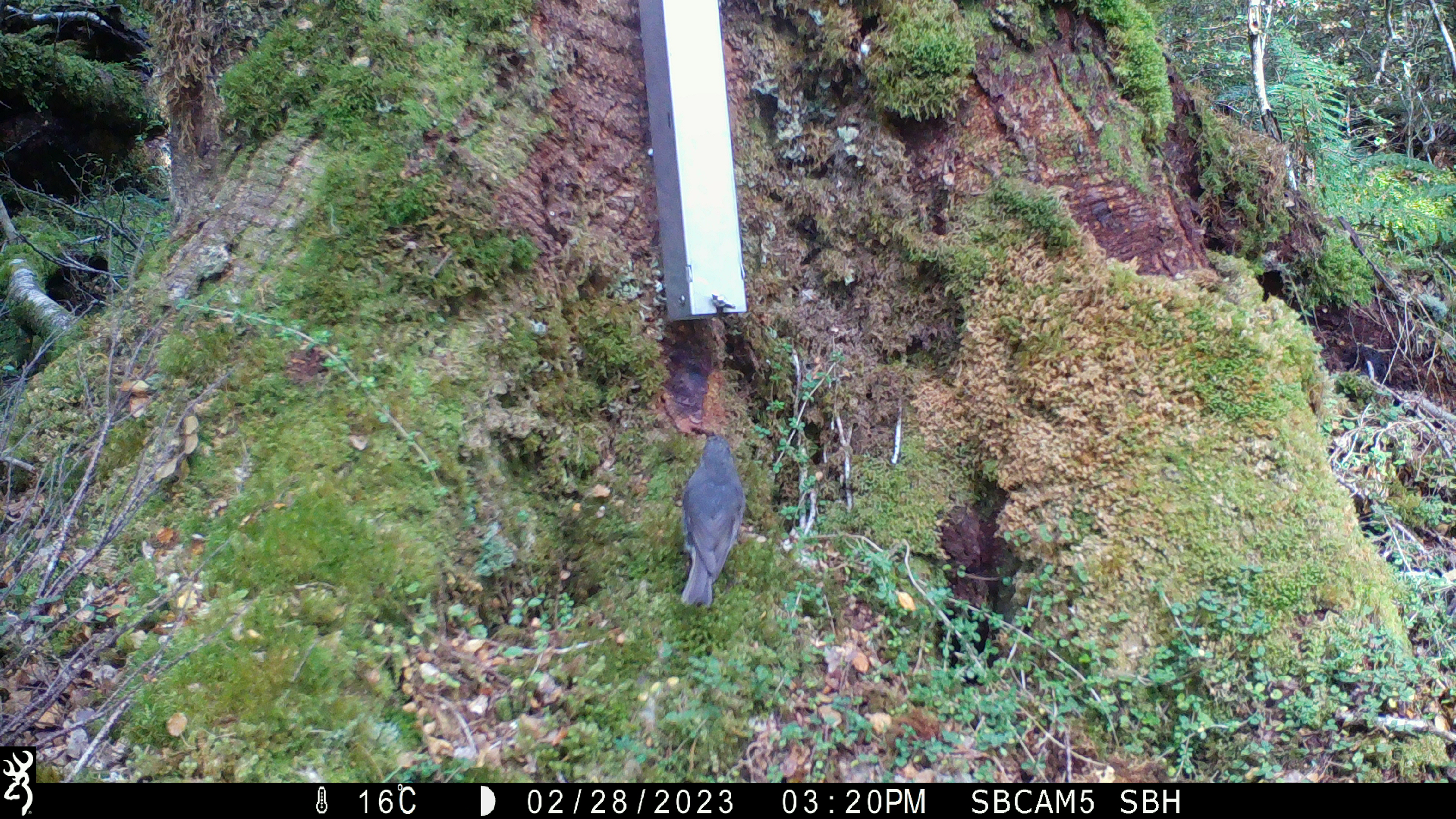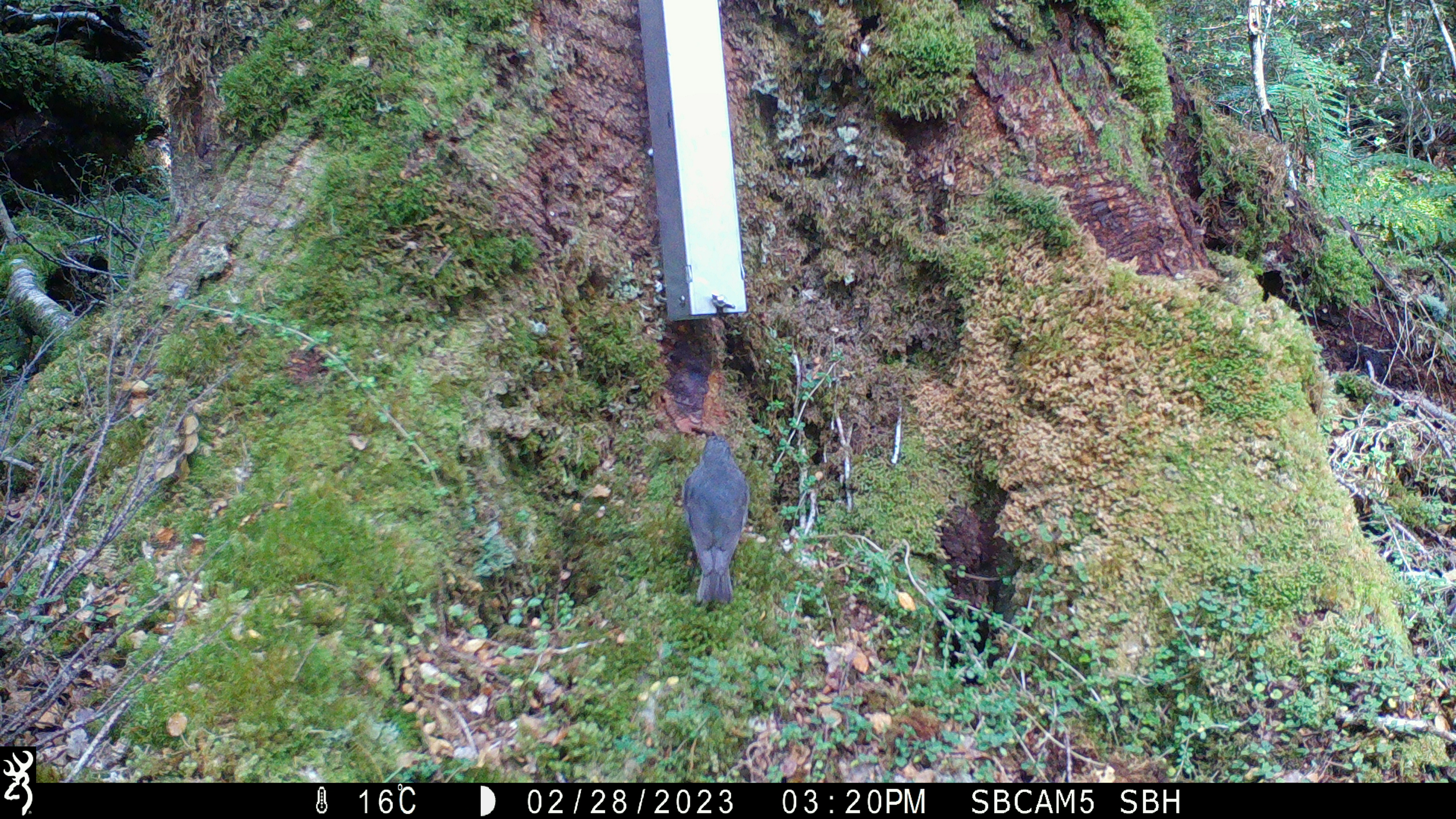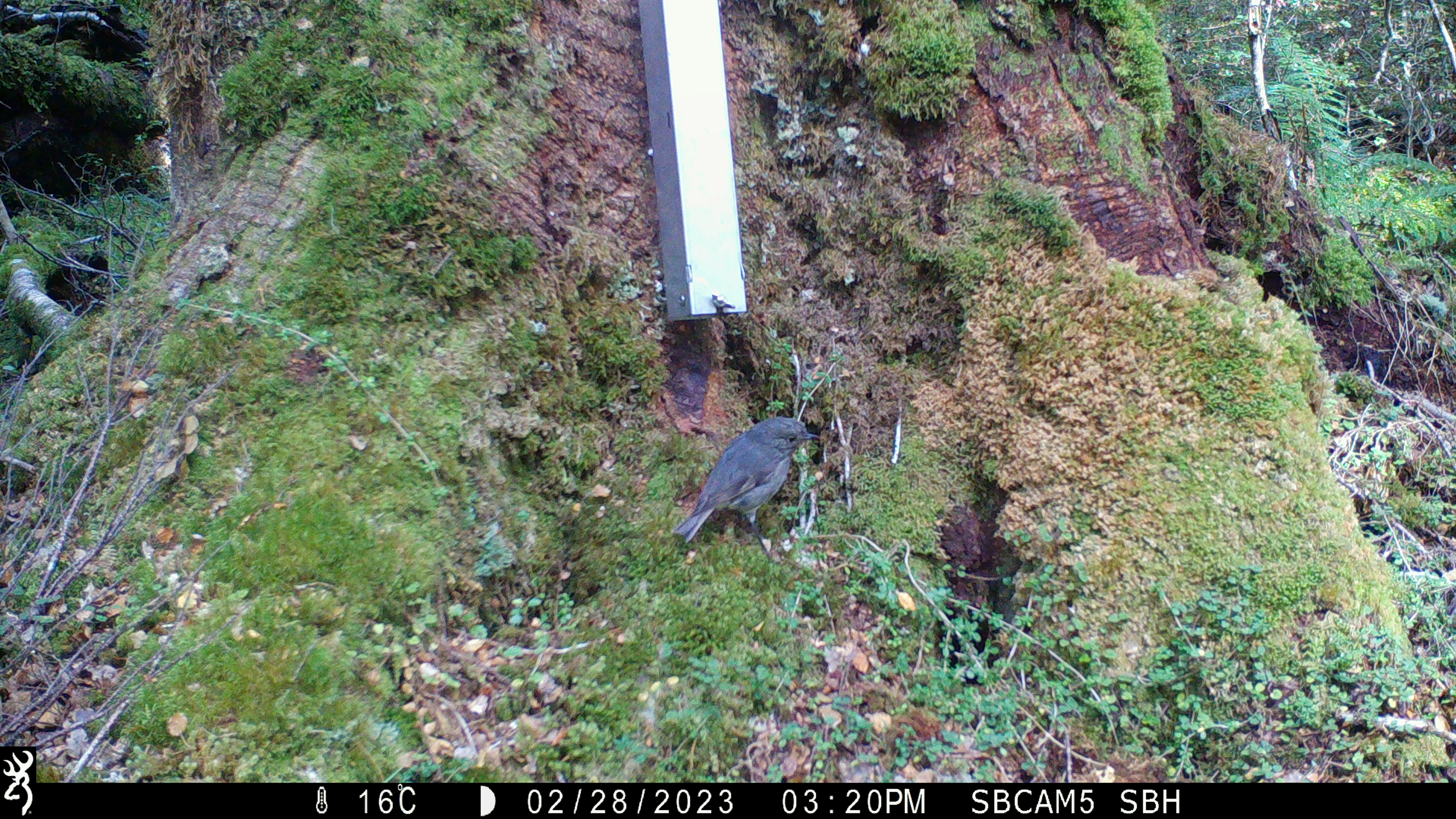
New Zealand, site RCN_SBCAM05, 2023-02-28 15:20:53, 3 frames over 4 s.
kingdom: Animalia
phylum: Chordata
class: Aves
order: Passeriformes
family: Petroicidae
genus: Petroica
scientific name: Petroica australis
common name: new zealand robin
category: robin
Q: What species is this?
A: Robin (new zealand robin) (Petroica australis).